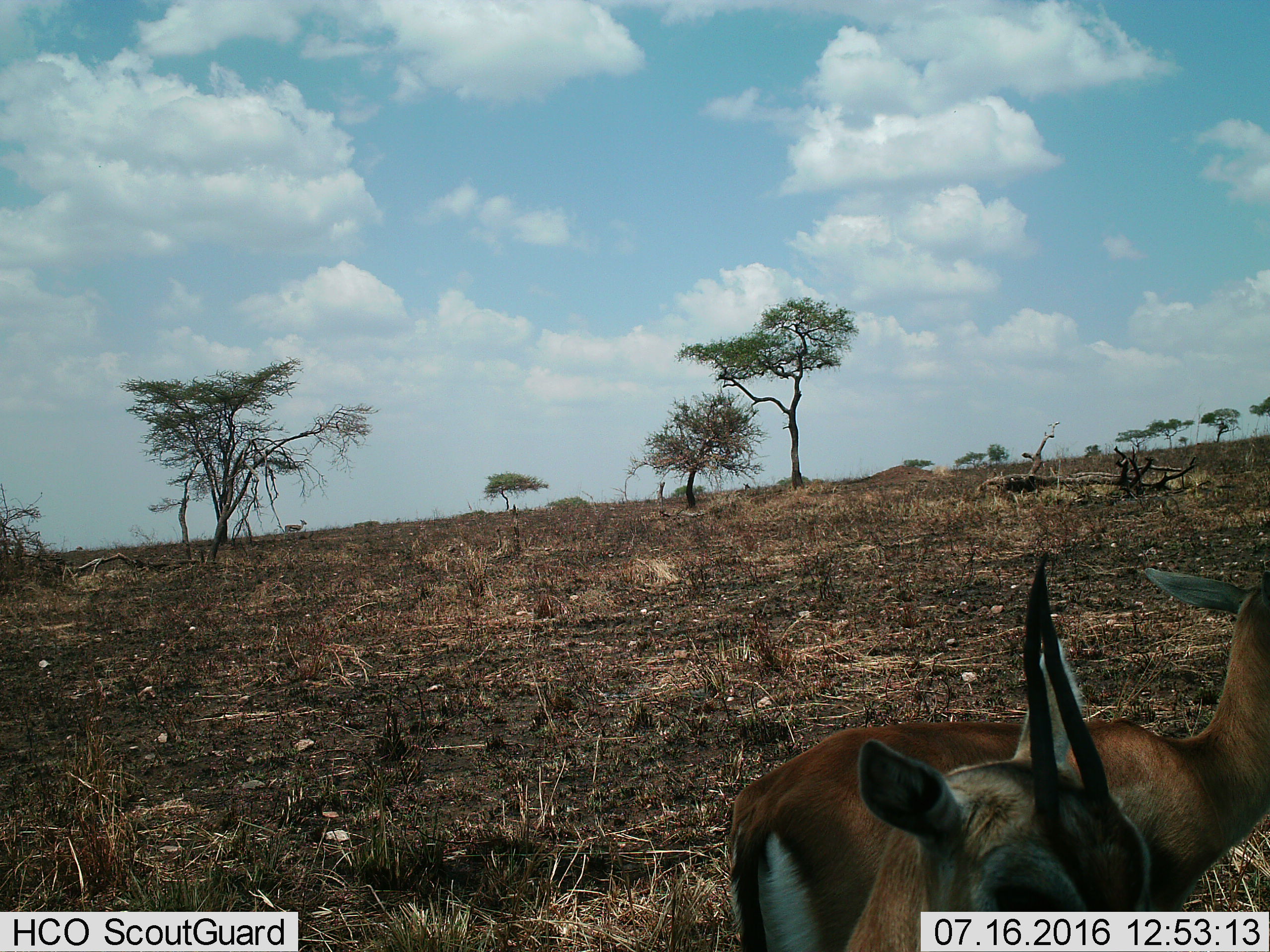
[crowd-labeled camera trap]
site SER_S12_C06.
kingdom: Animalia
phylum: Chordata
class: Mammalia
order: Artiodactyla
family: Bovidae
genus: Eudorcas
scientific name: Eudorcas thomsonii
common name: thomson's gazelle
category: gazellethomsons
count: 2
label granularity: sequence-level